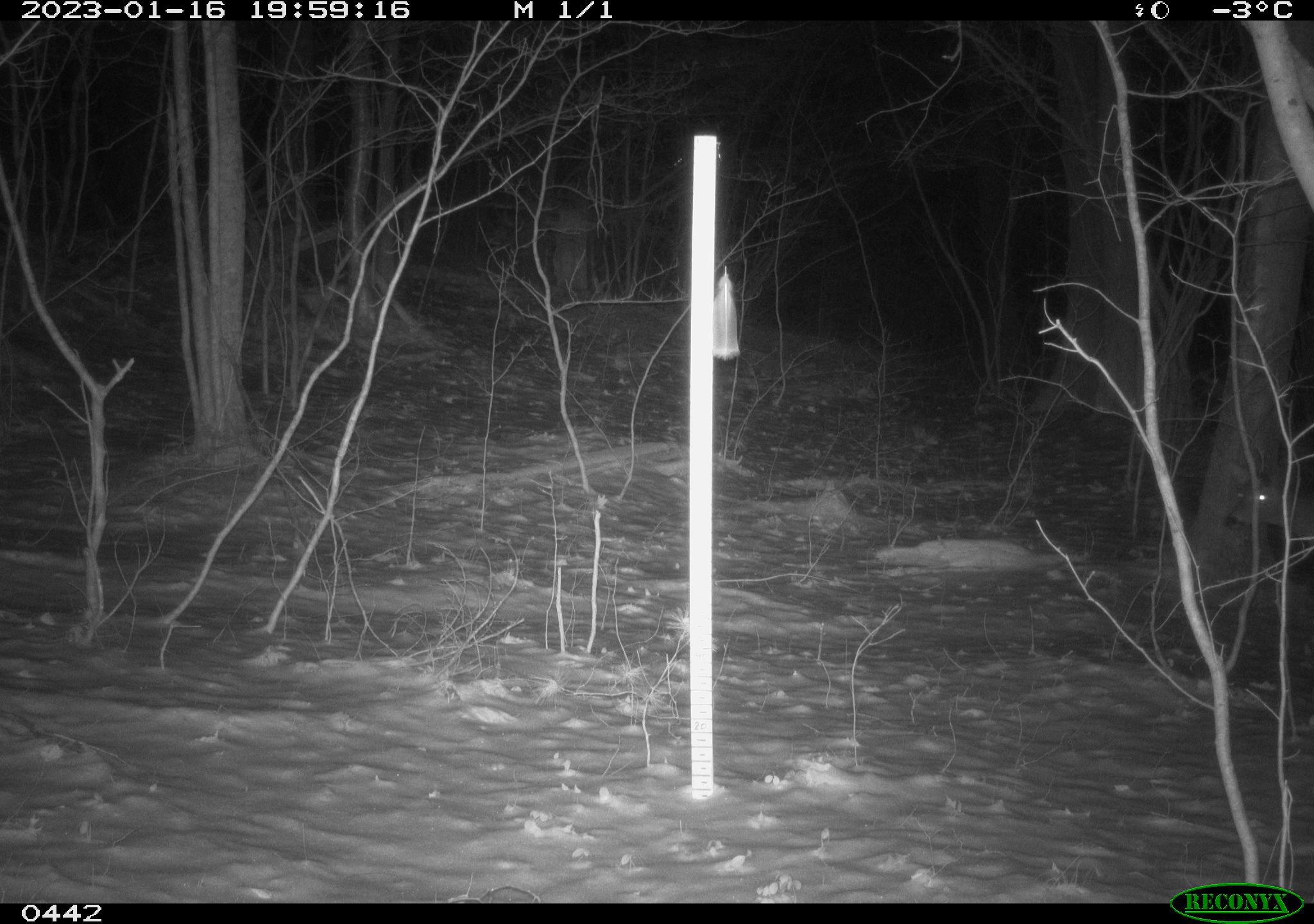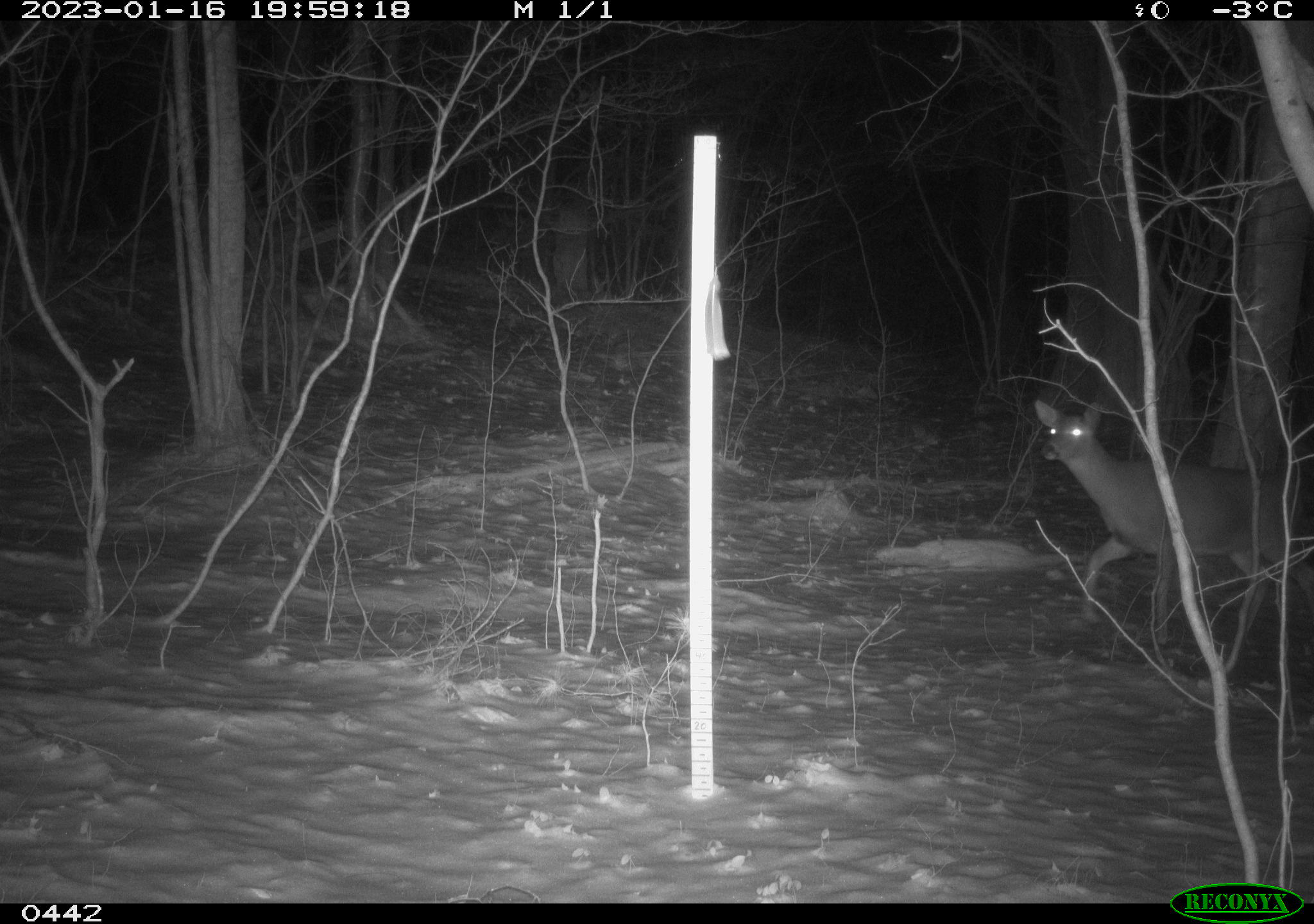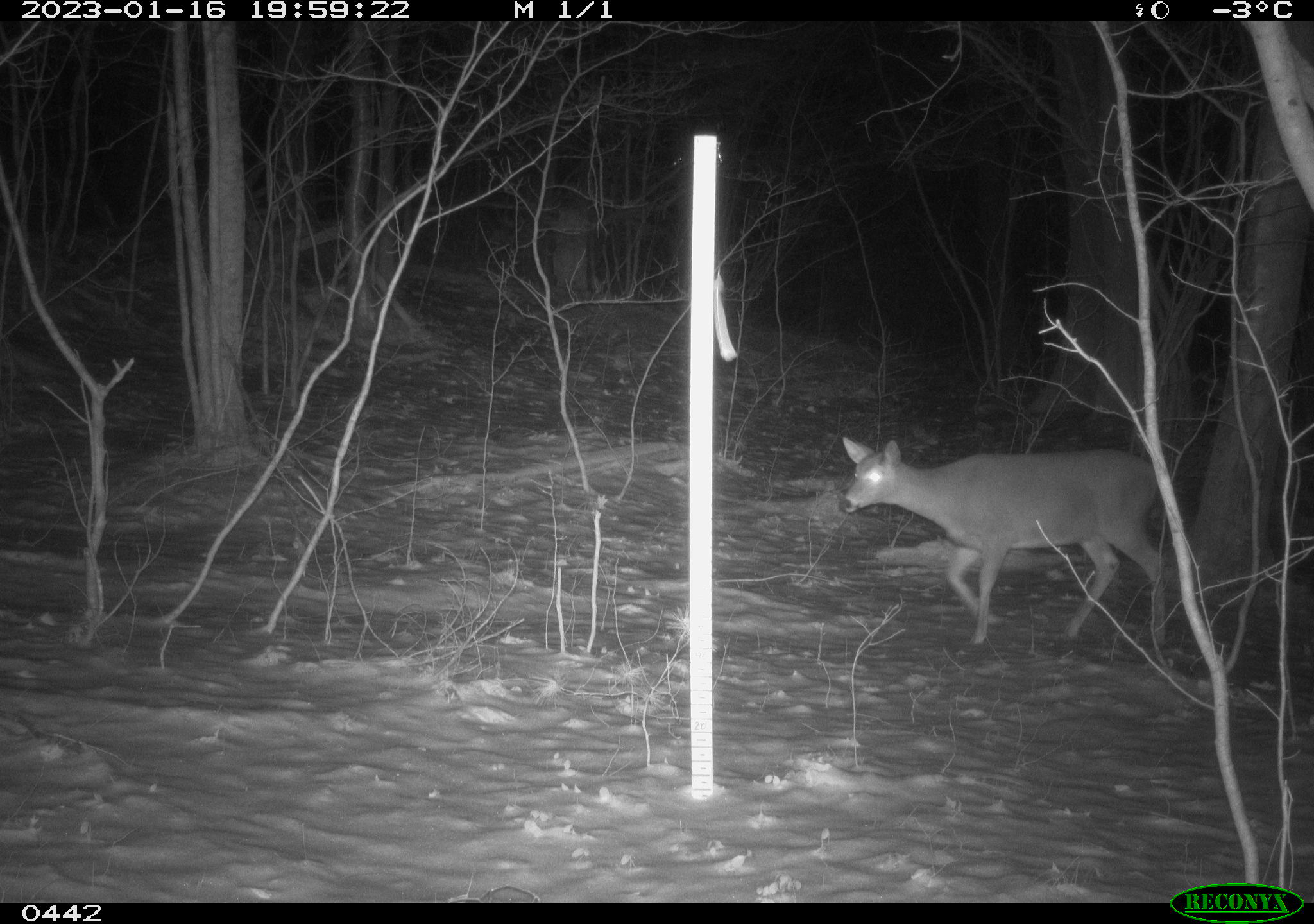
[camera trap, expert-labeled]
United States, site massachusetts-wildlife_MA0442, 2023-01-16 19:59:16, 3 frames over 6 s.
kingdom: Animalia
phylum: Chordata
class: Mammalia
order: Artiodactyla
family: Cervidae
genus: Odocoileus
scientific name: Odocoileus virginianus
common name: white-tailed deer